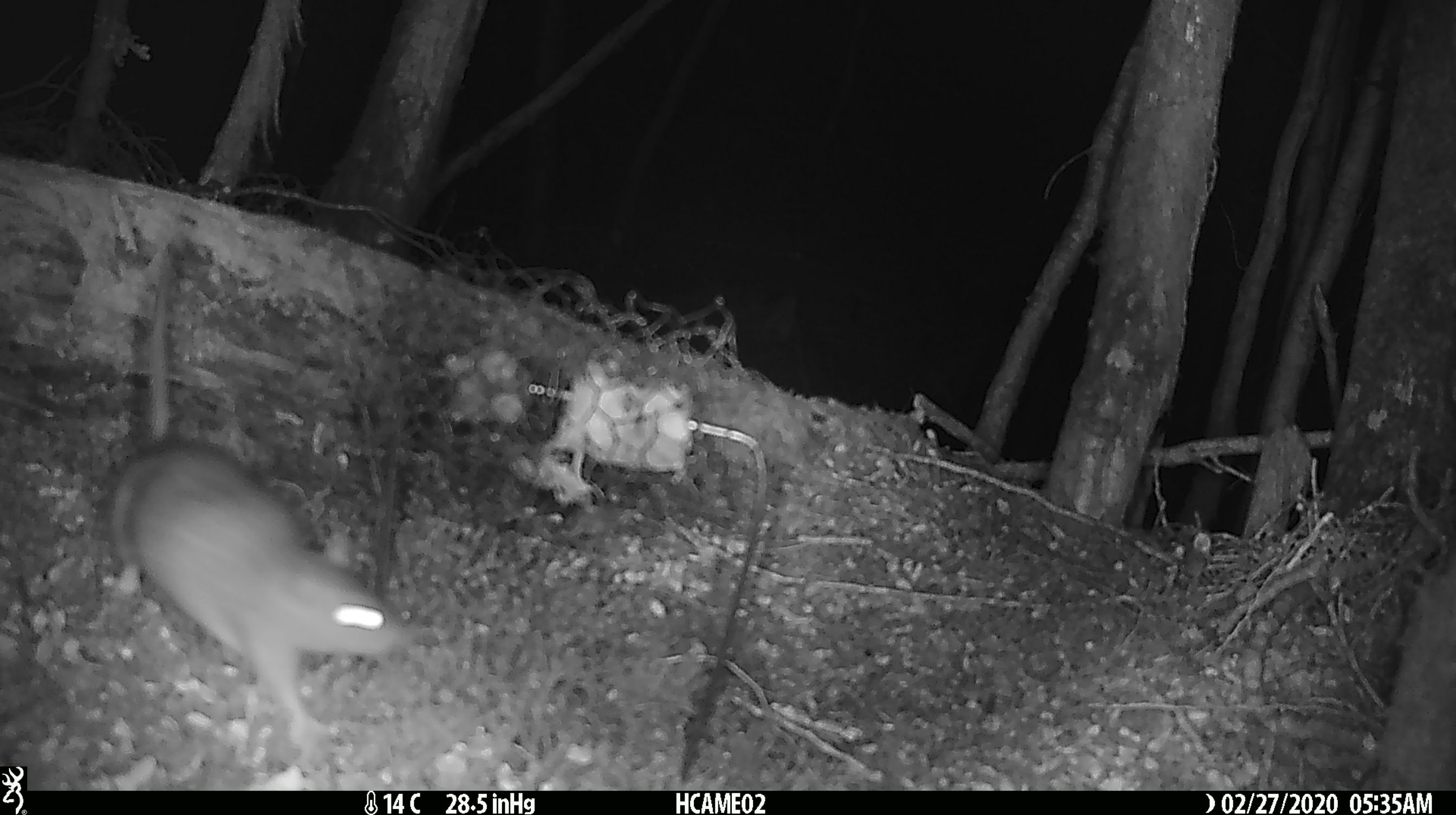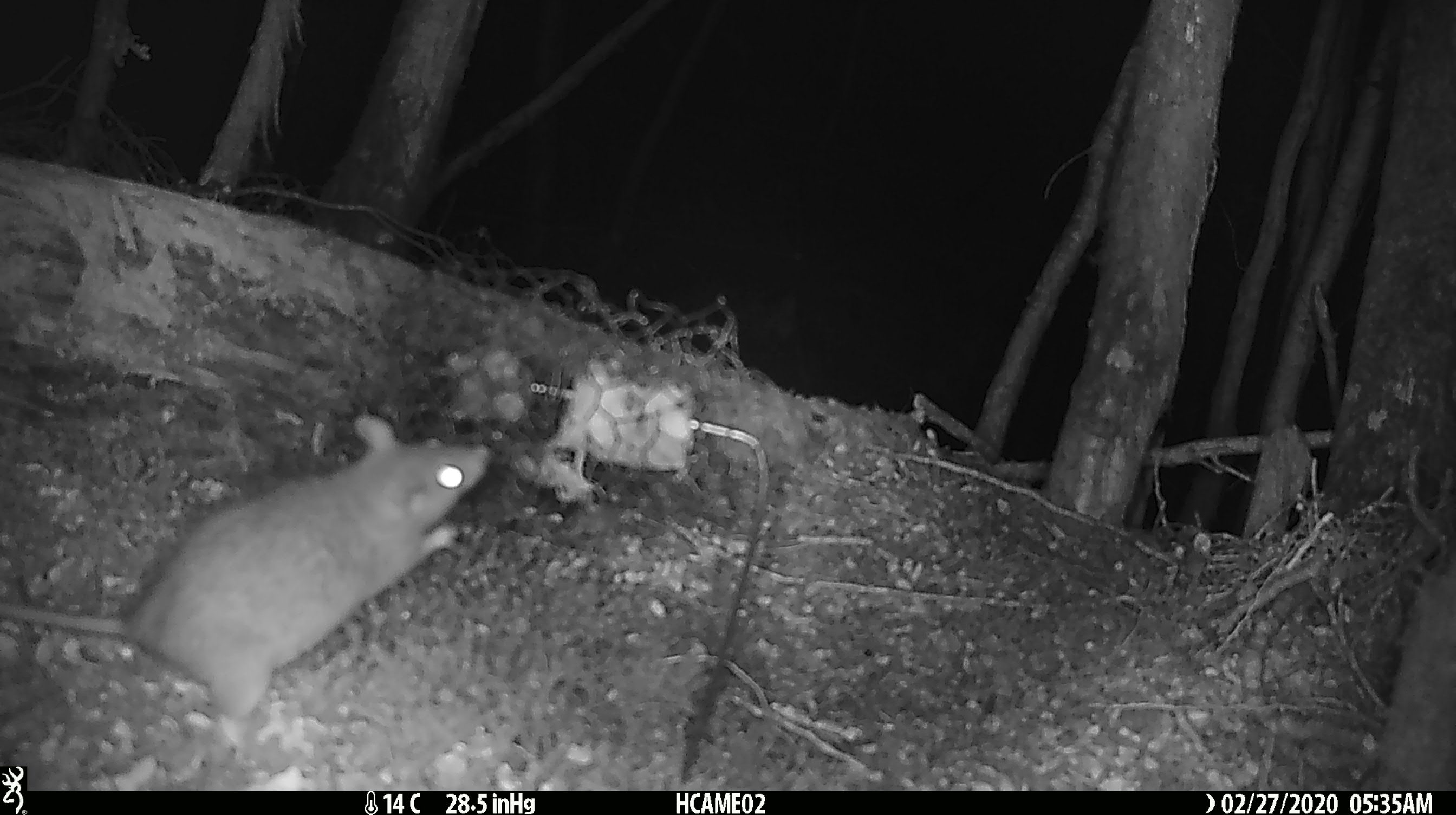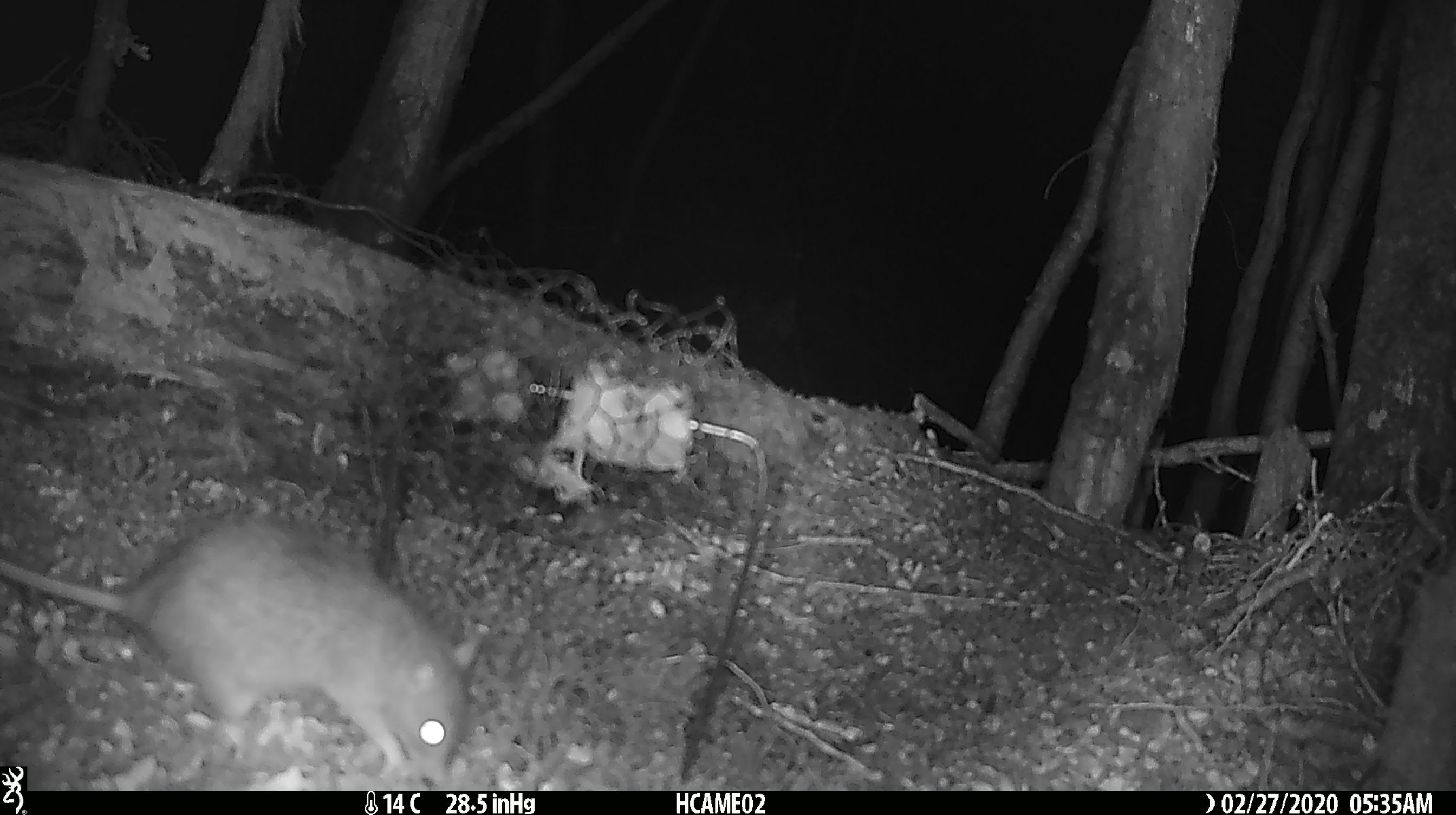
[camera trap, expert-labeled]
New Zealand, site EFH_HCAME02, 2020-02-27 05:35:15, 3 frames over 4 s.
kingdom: Animalia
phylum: Chordata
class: Mammalia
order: Rodentia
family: Muridae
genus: Rattus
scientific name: Rattus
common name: rat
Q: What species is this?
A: Rat (Rattus).